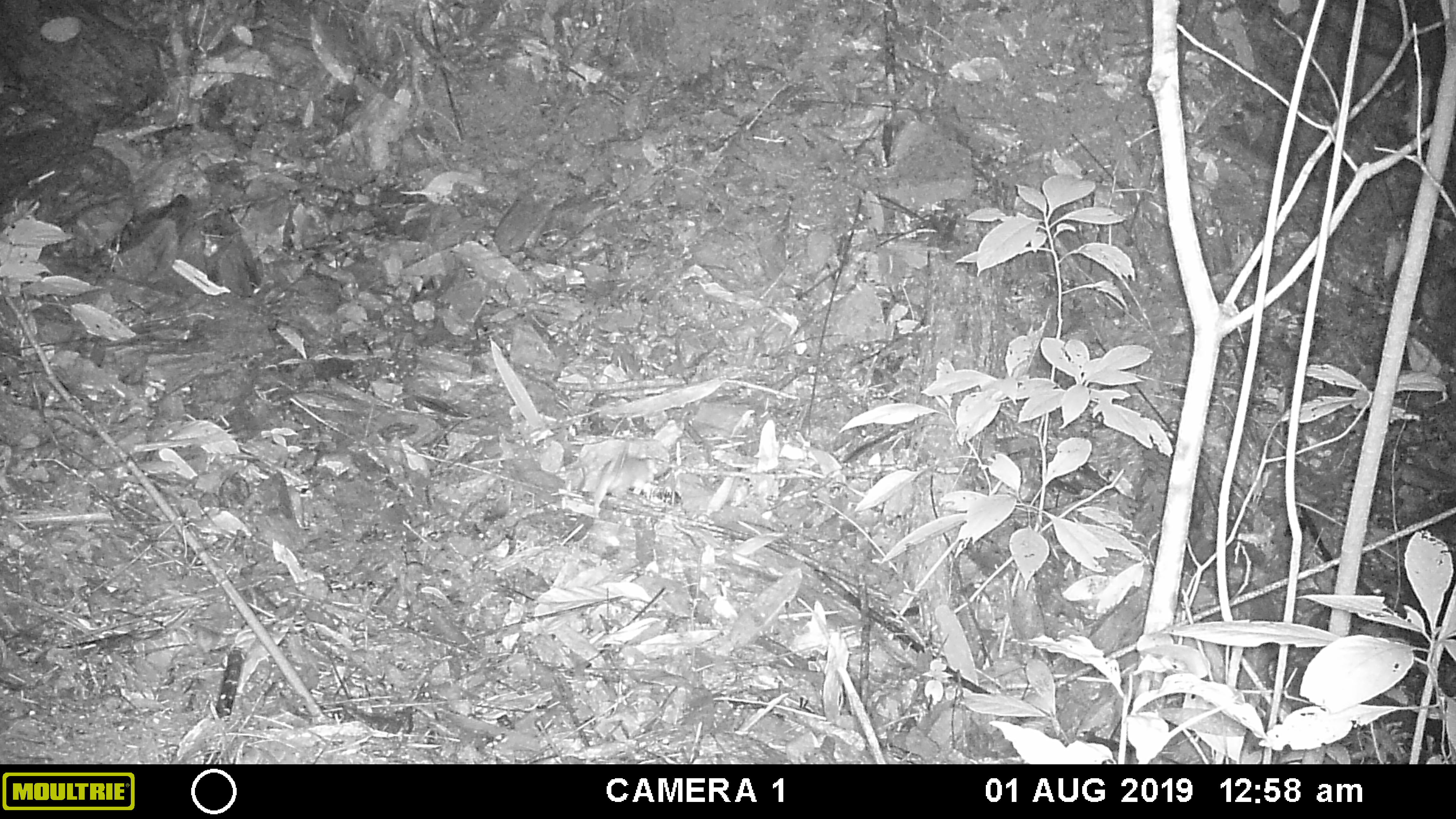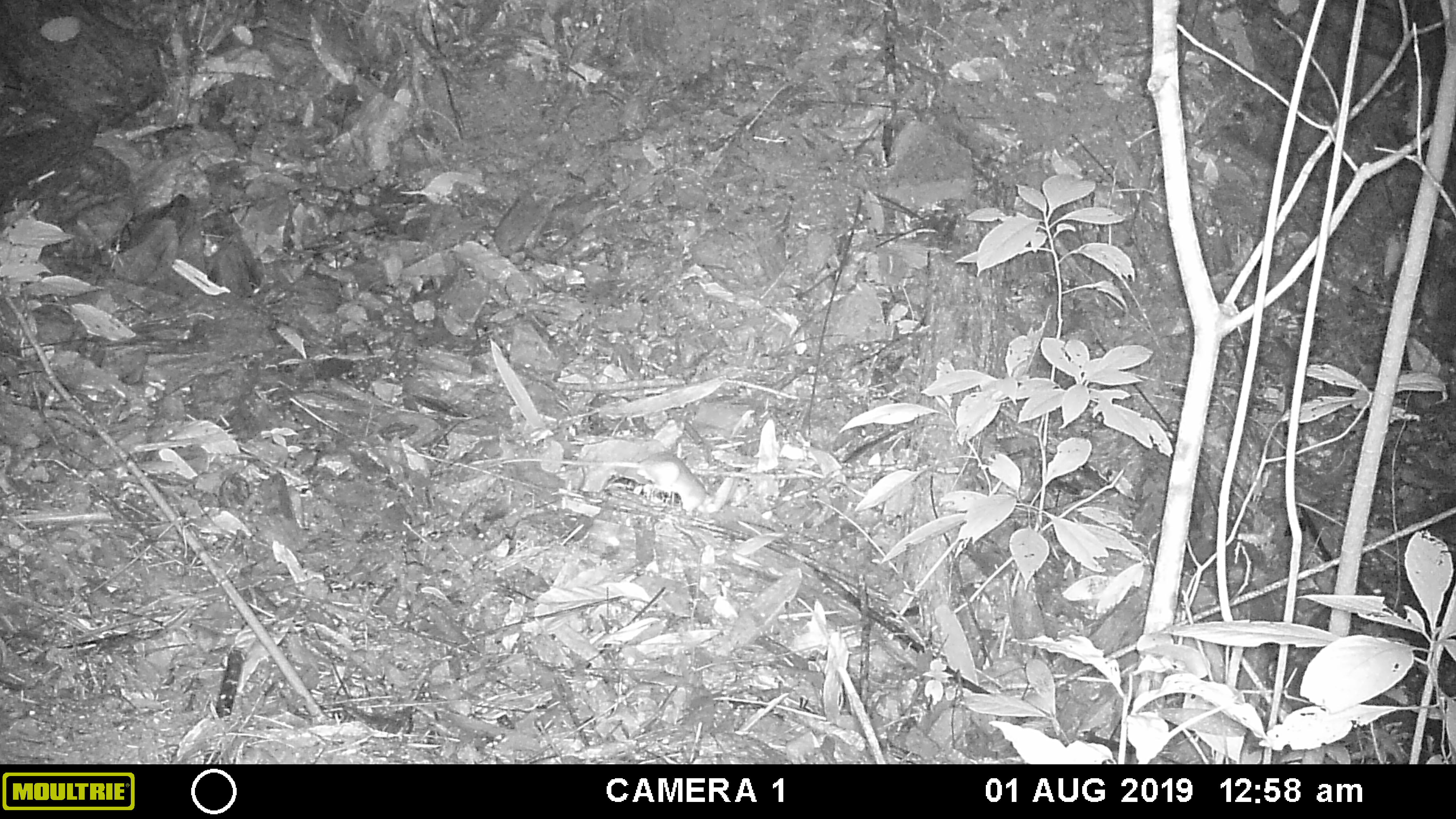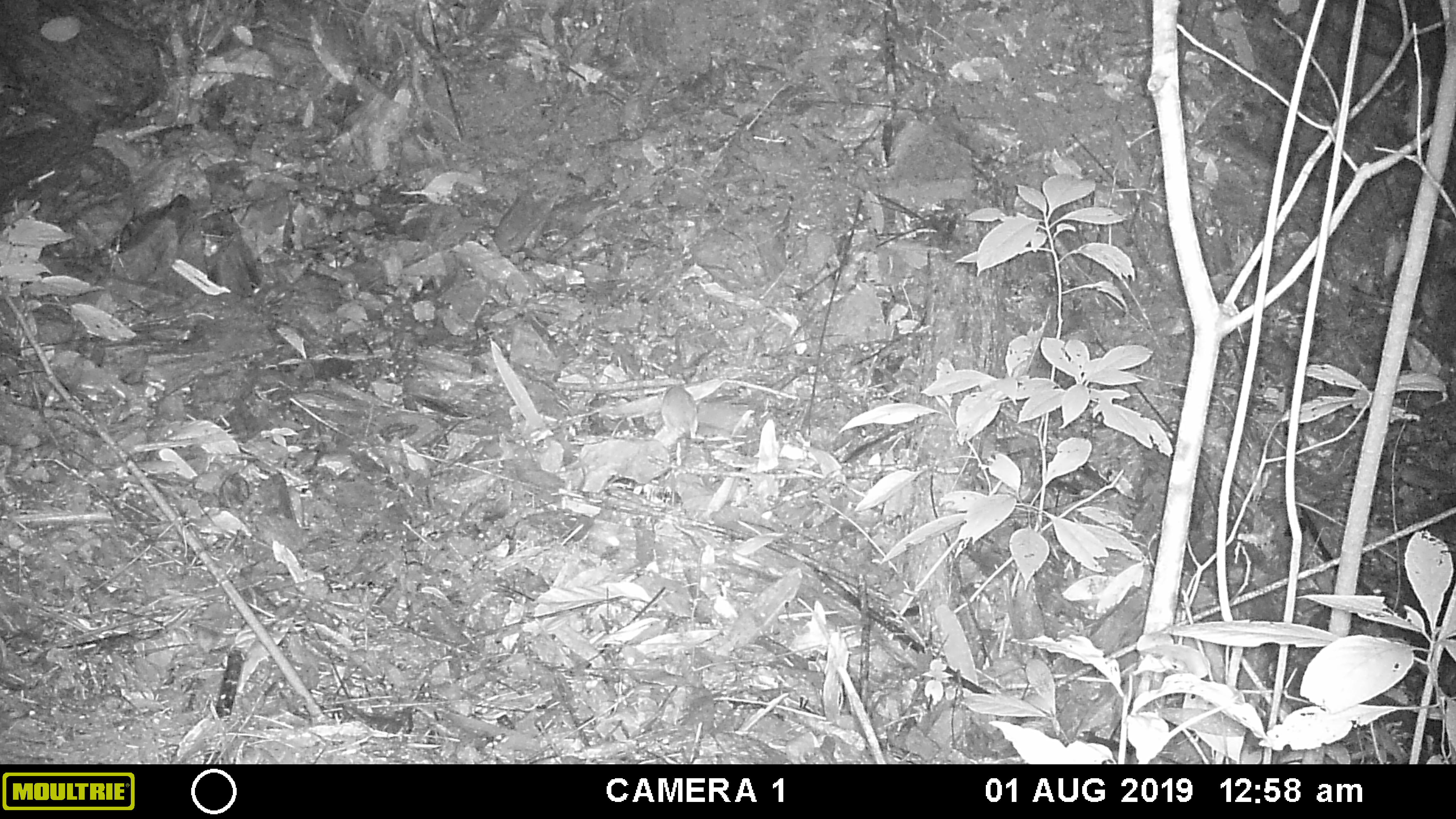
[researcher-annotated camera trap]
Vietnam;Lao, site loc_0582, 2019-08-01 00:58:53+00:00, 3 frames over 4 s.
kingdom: Animalia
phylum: Chordata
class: Mammalia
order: Rodentia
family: Muridae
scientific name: Muridae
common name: old-world mice and rats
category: unidentified murid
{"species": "unidentified murid (old-world mice and rats) (Muridae)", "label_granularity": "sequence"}